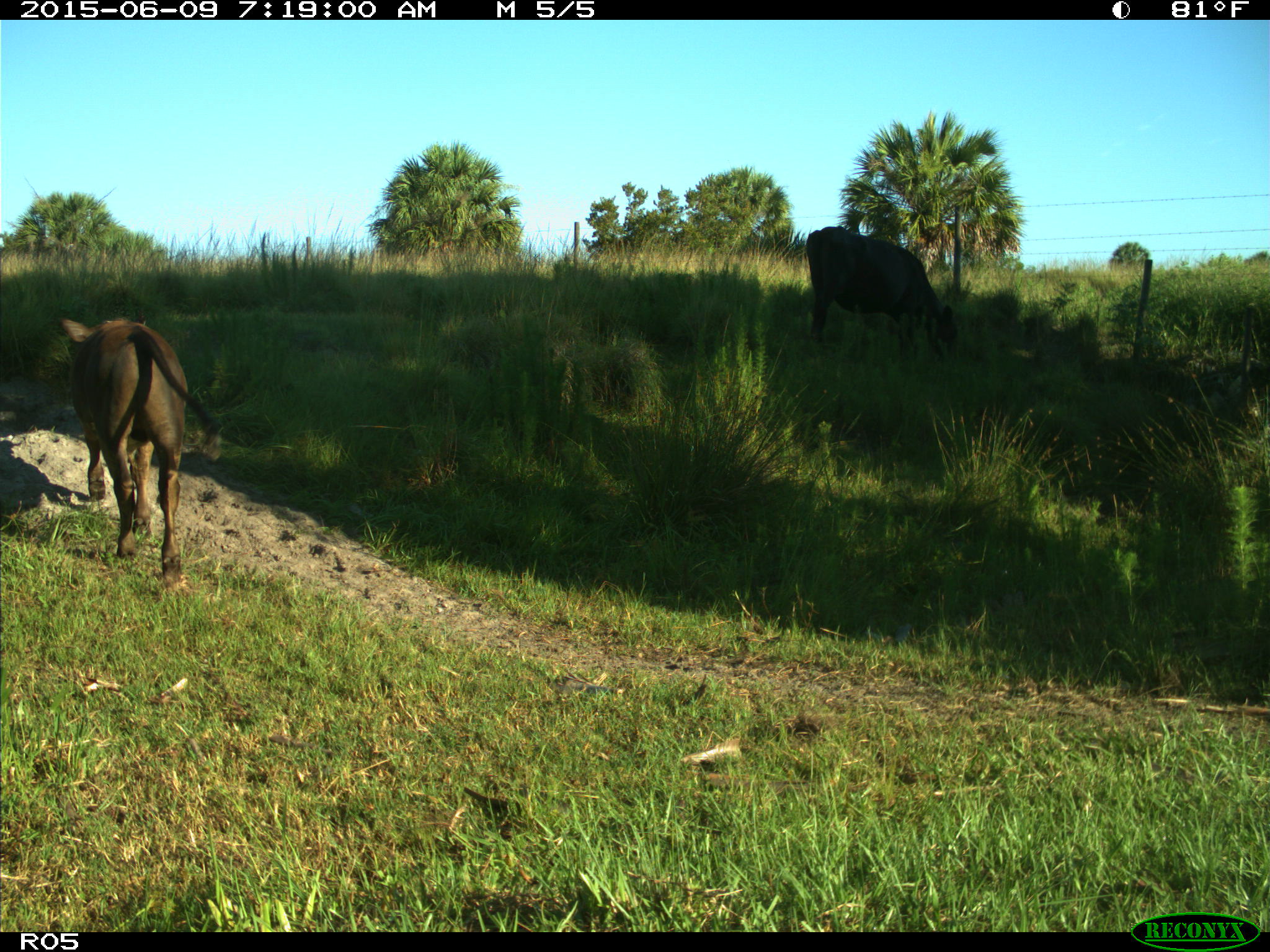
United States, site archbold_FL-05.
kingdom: Animalia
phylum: Chordata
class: Mammalia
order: Artiodactyla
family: Bovidae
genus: Bos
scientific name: Bos taurus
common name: domestic cow